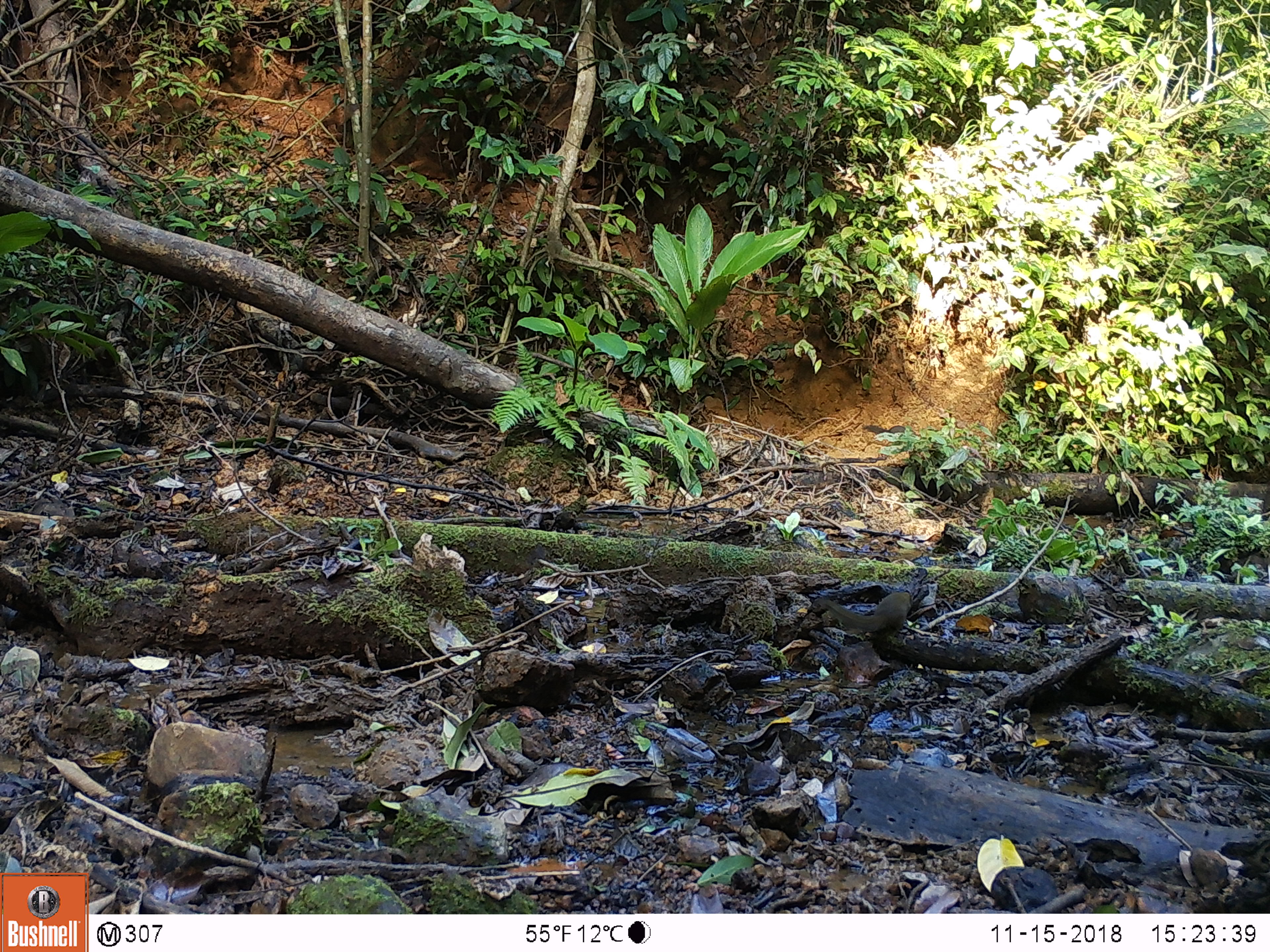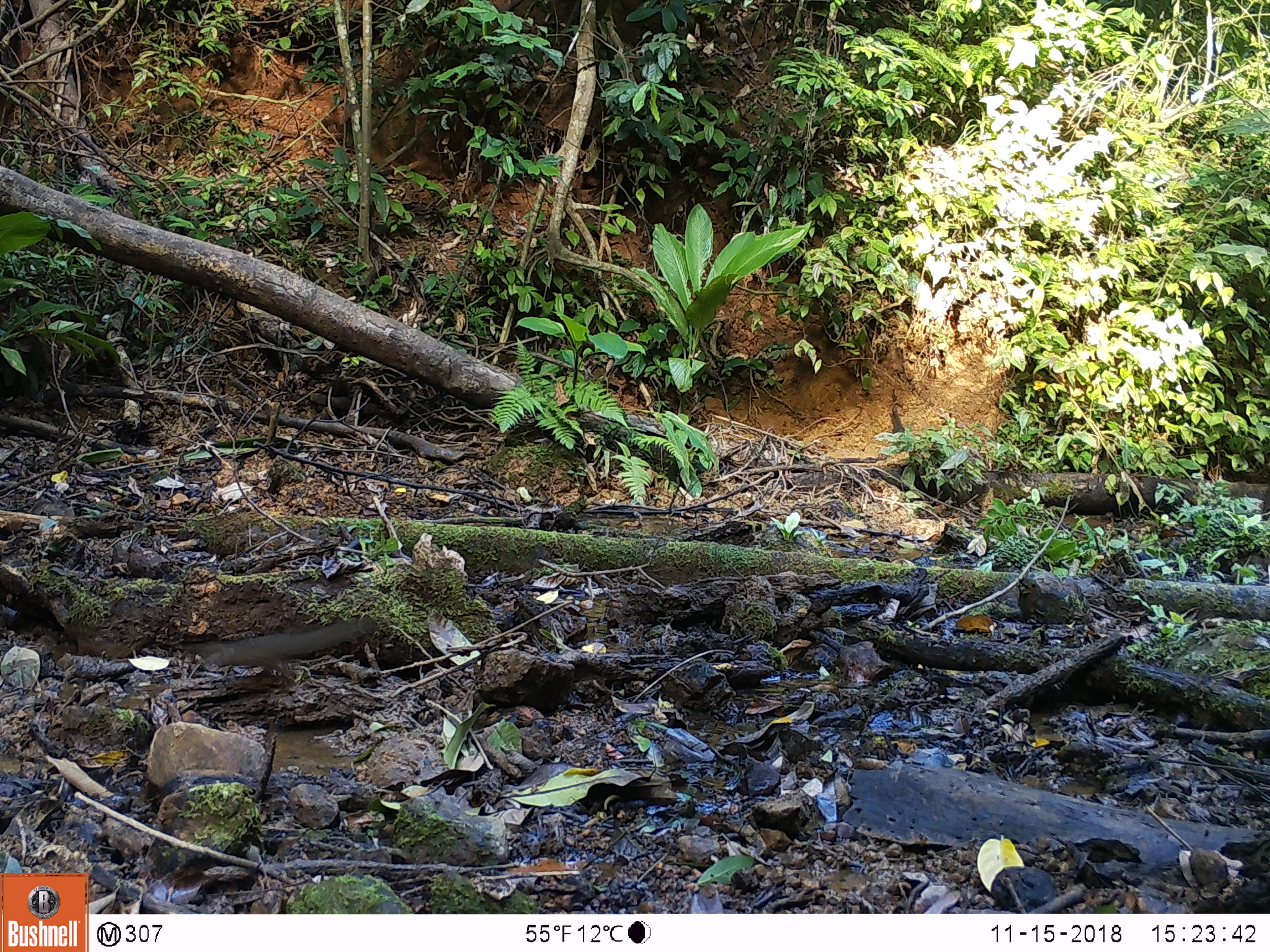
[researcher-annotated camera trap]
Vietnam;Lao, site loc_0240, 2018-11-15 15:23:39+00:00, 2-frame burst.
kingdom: Animalia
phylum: Chordata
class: Mammalia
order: Scandentia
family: Tupaiidae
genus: Tupaia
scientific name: Tupaia belangeri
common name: northern treeshrew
Northern treeshrew (Tupaia belangeri). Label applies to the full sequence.